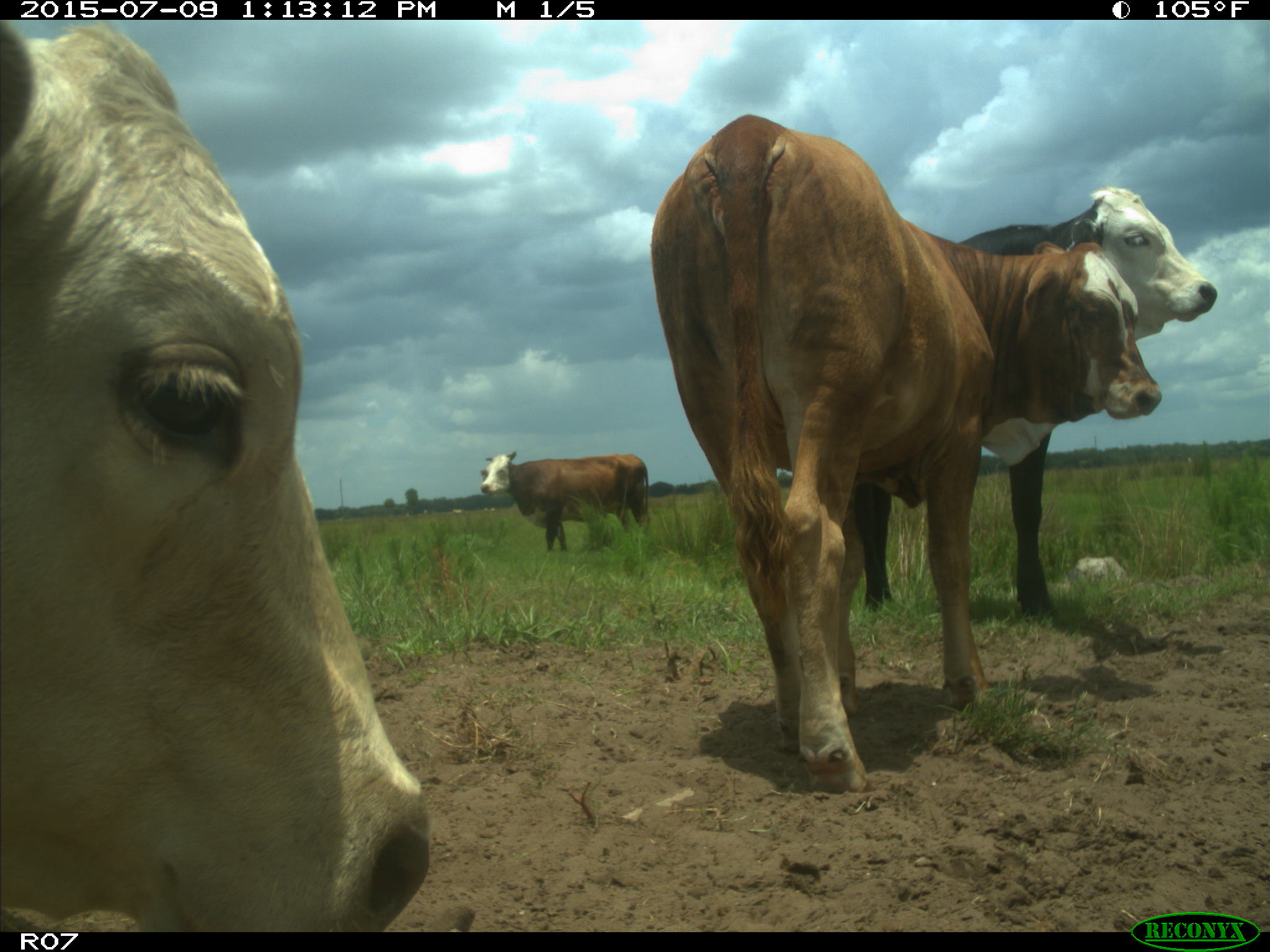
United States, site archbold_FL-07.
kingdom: Animalia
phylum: Chordata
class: Mammalia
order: Artiodactyla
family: Bovidae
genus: Bos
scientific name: Bos taurus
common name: domestic cow